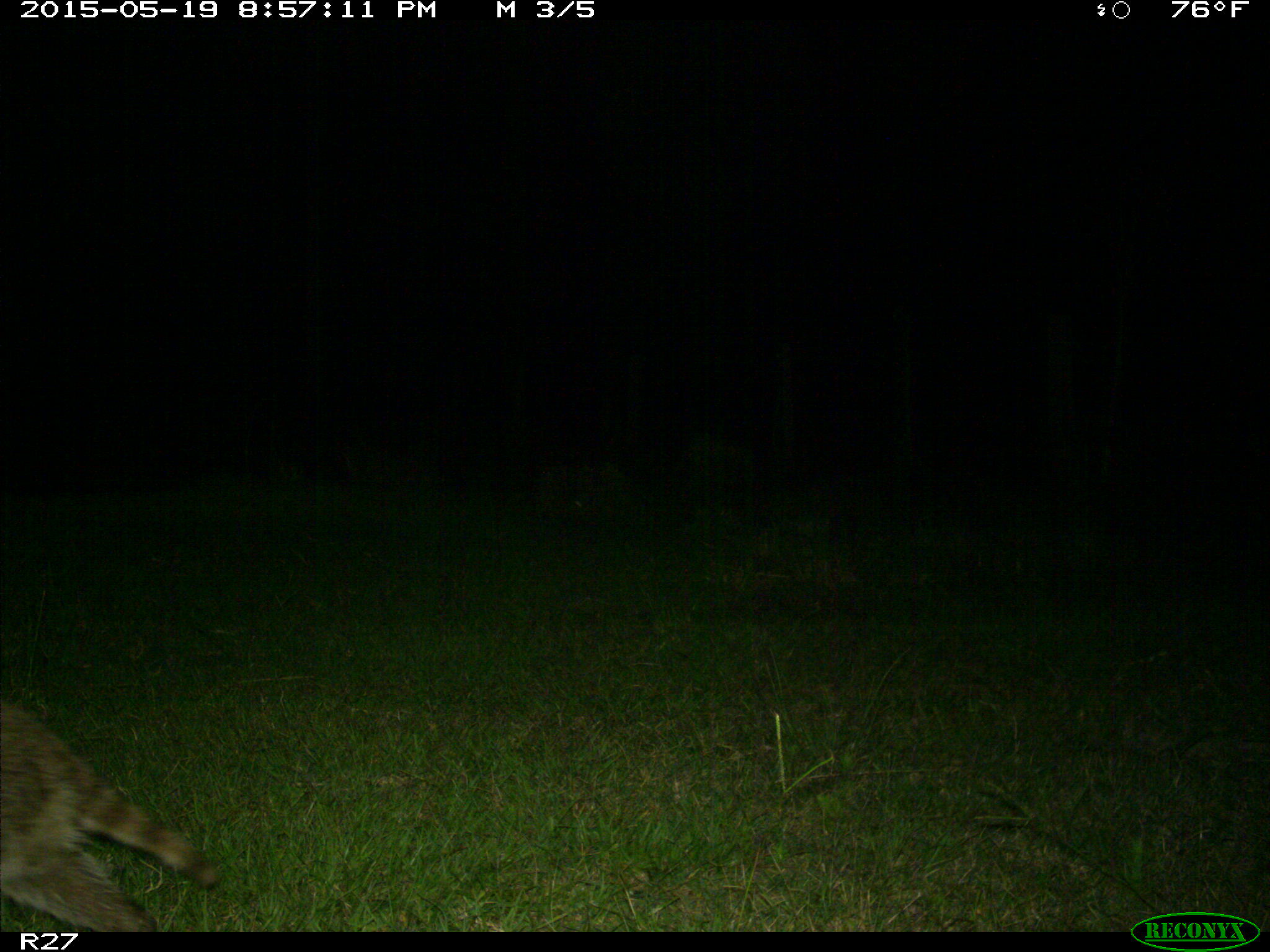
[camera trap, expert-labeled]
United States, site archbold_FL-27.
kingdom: Animalia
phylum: Chordata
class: Mammalia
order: Carnivora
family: Procyonidae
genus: Procyon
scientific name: Procyon lotor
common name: common raccoon